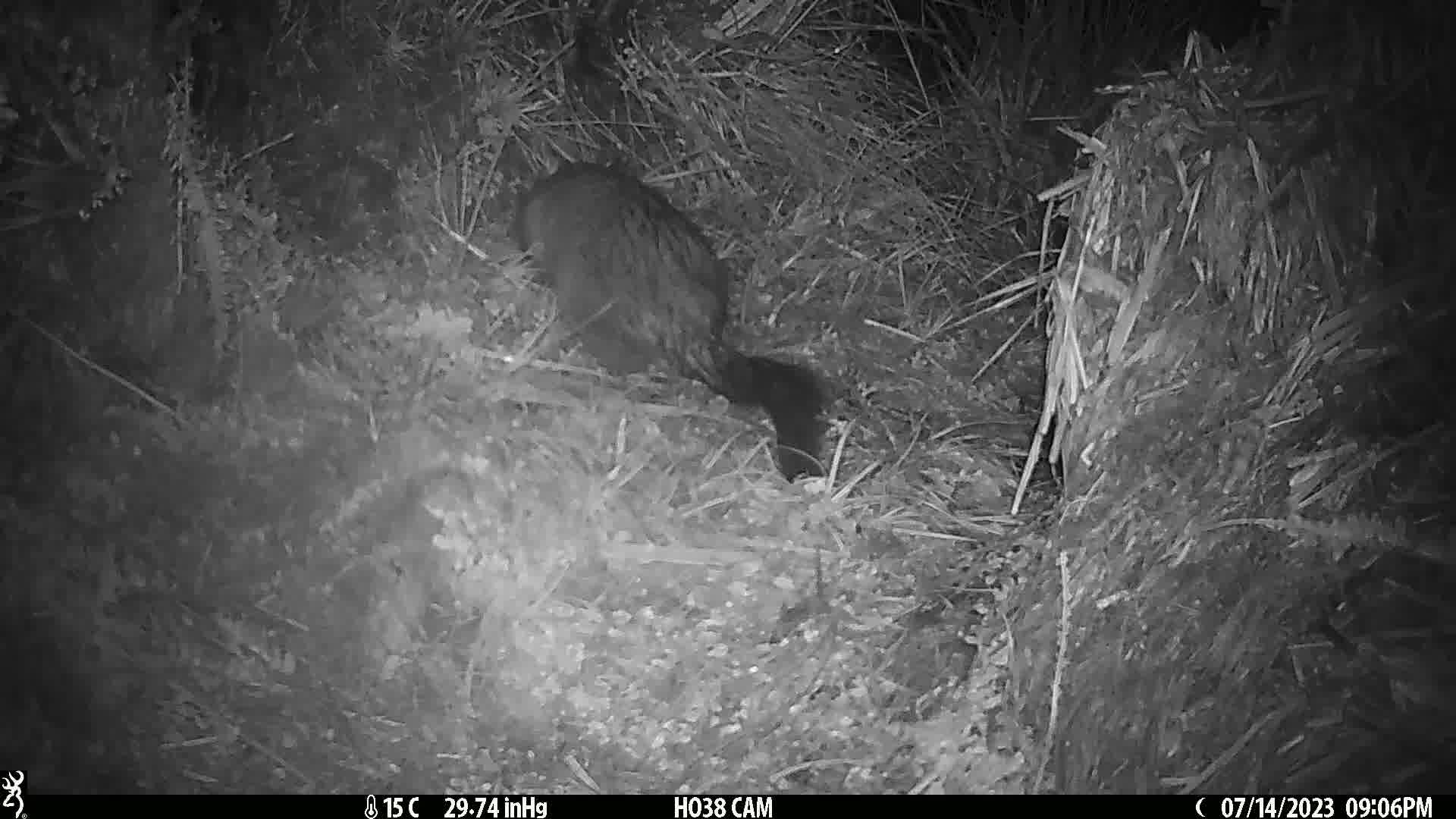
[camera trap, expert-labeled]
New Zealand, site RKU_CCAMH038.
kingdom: Animalia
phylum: Chordata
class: Mammalia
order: Diprotodontia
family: Phalangeridae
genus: Trichosurus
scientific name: Trichosurus vulpecula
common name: common brushtail possum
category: possum